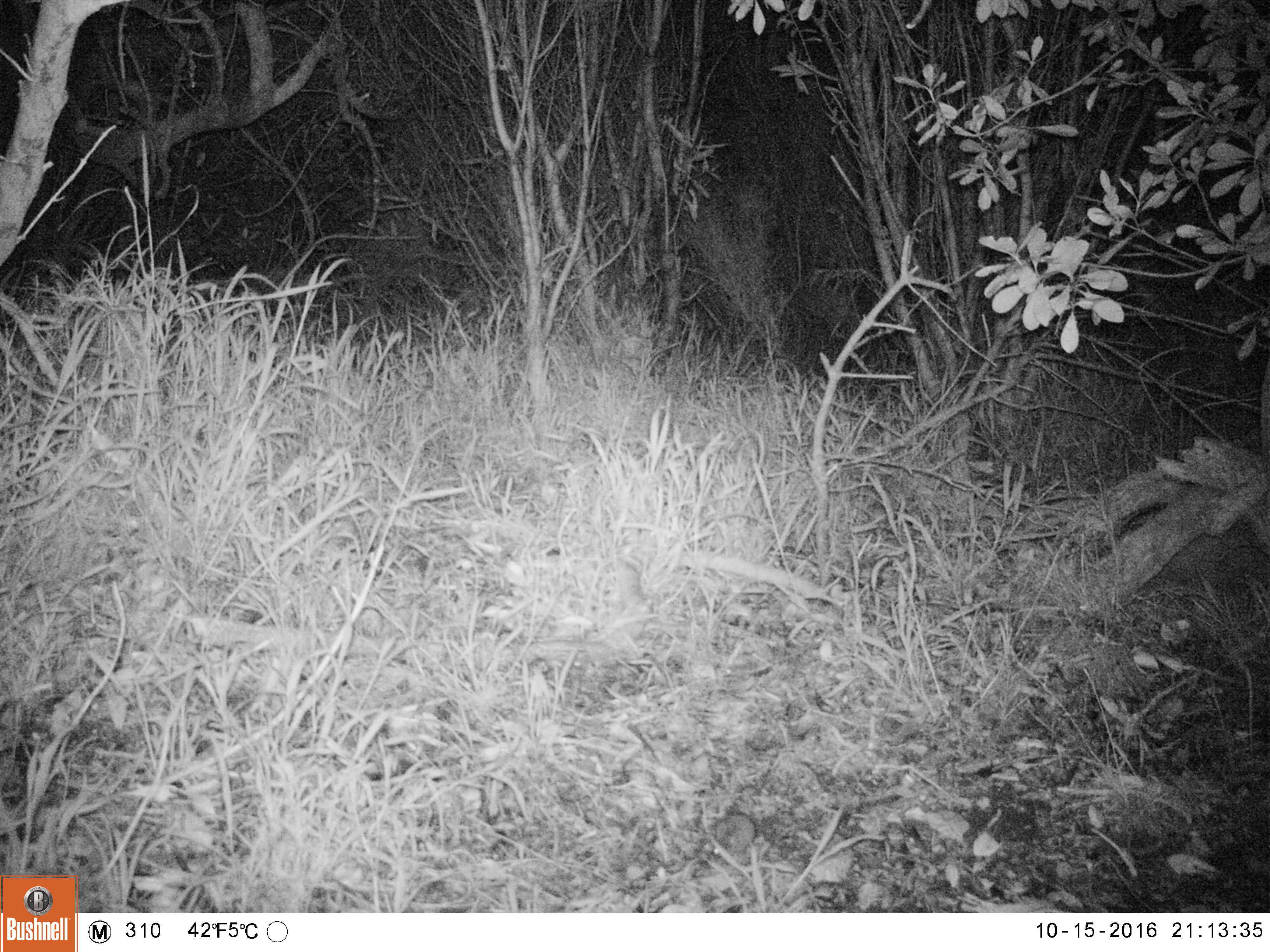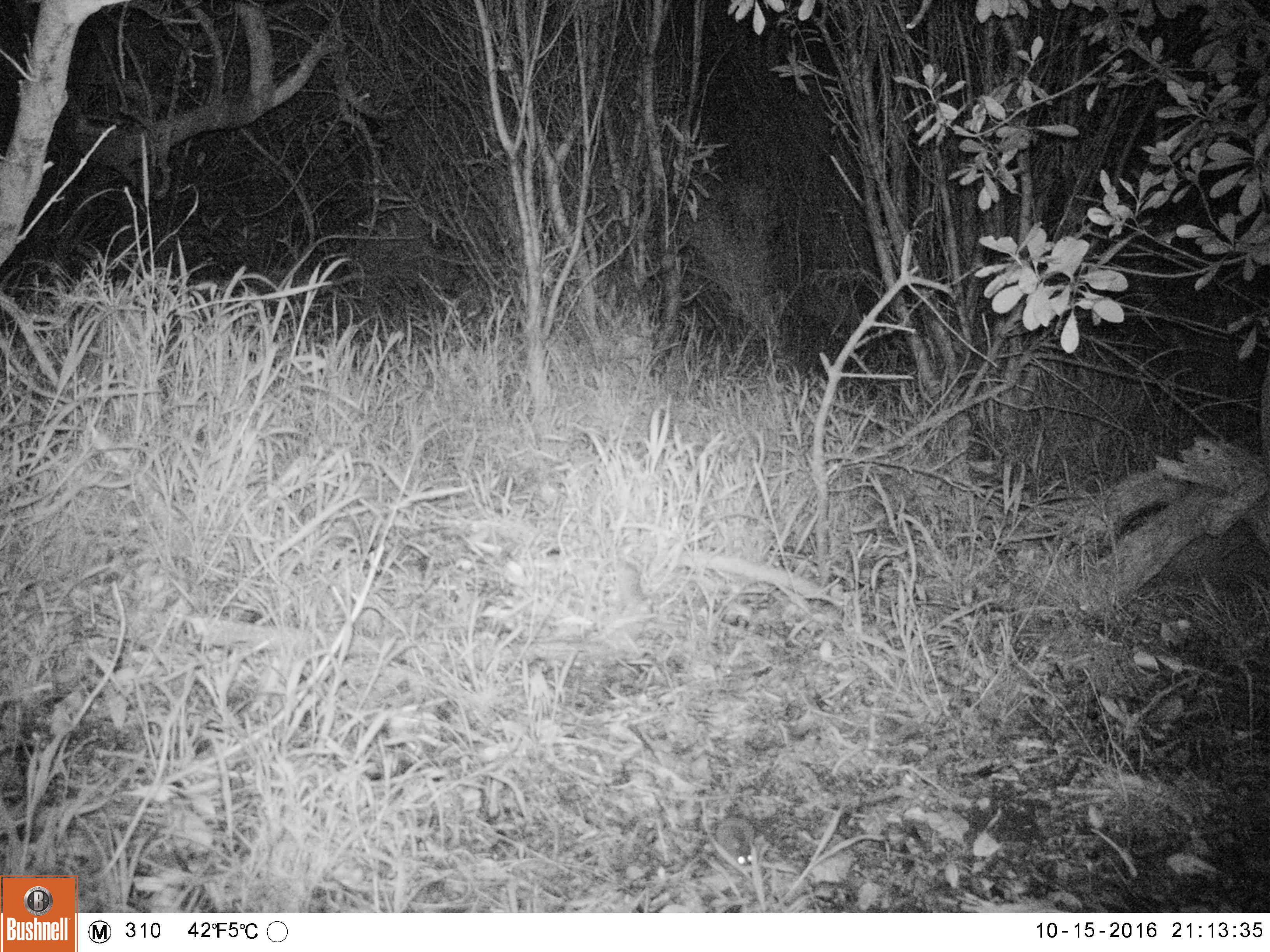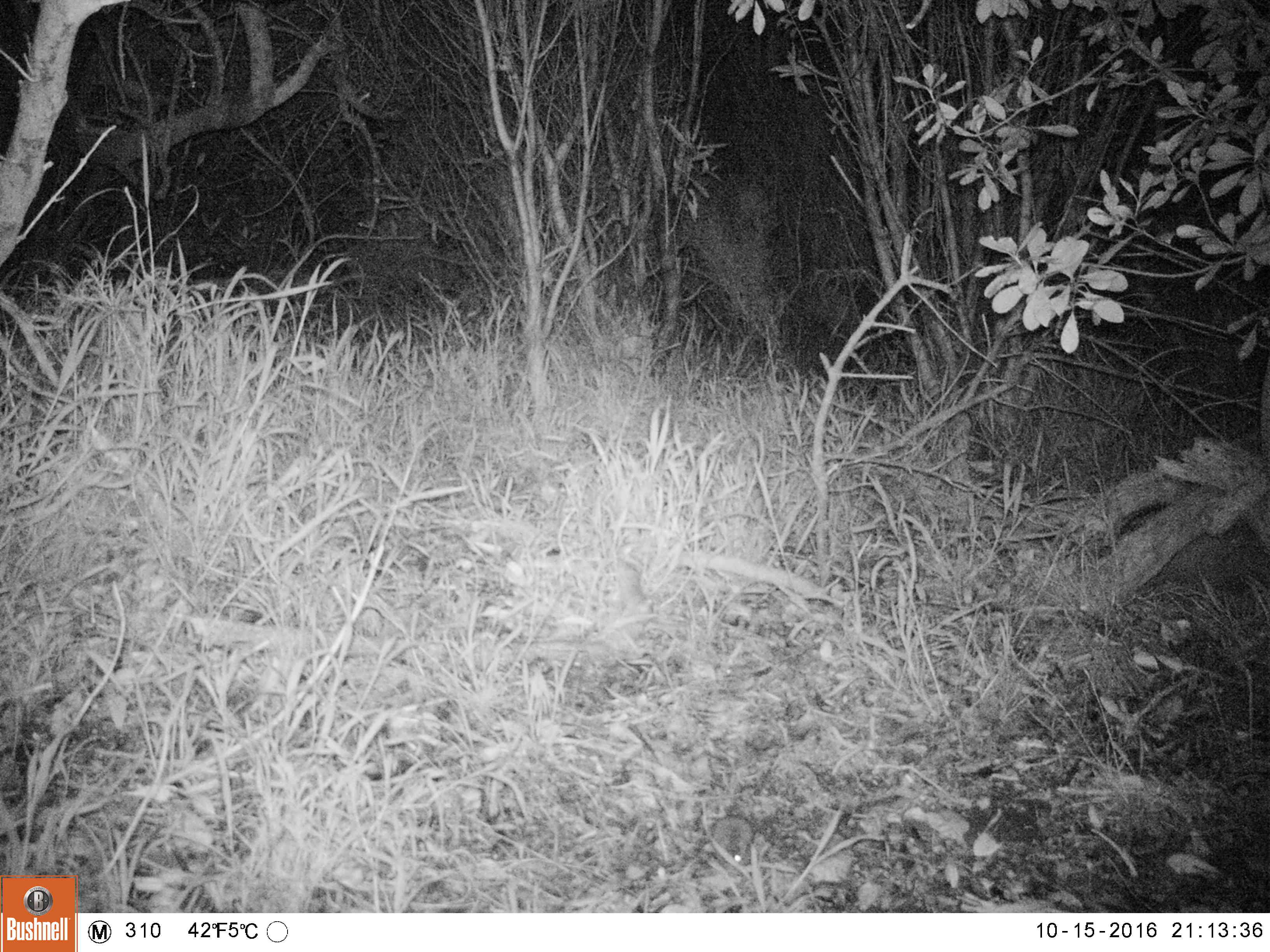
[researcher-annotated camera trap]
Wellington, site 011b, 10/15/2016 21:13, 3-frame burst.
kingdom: Animalia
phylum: Chordata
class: Mammalia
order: Rodentia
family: Muridae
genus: Mus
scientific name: Mus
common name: mouse